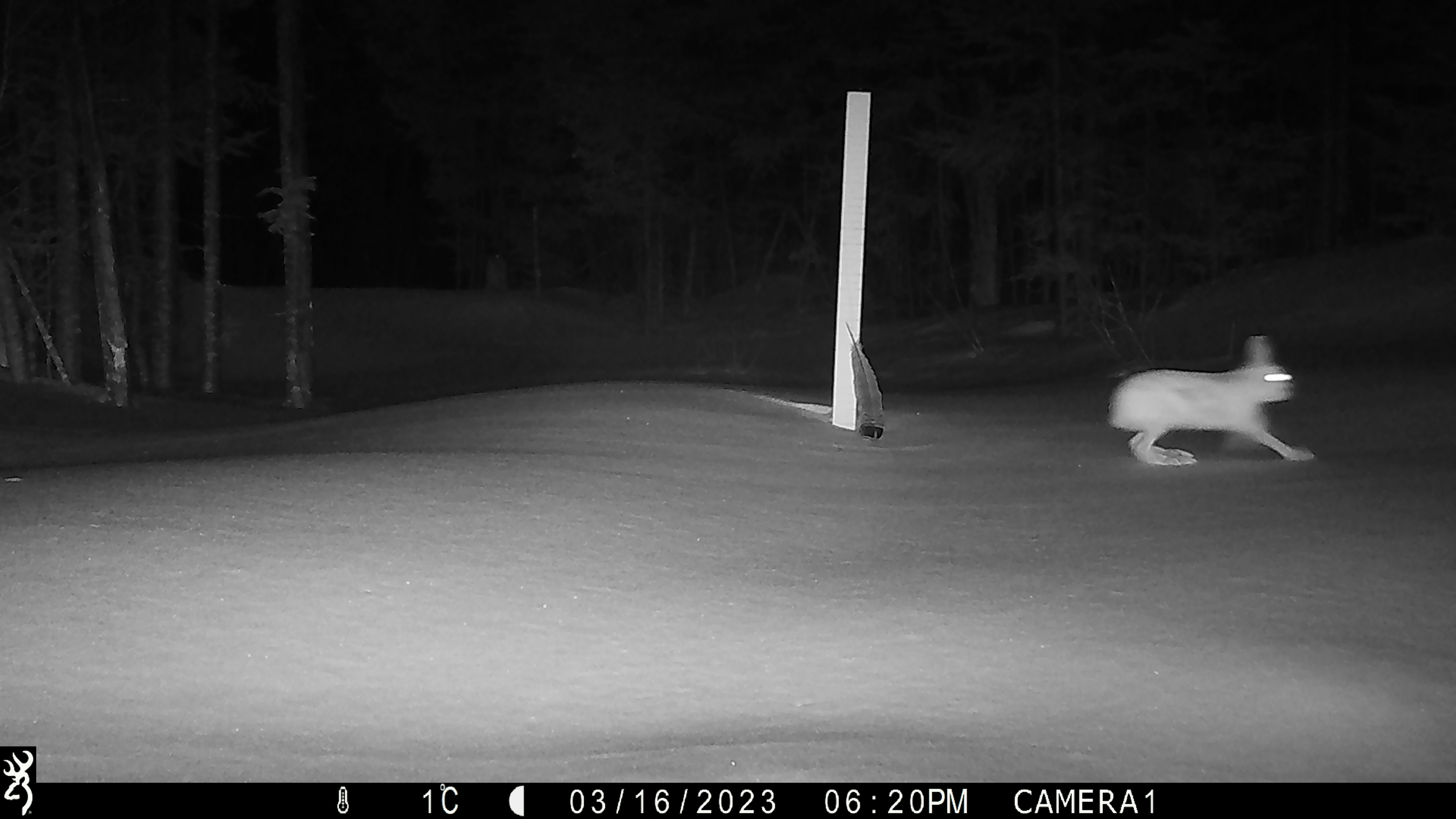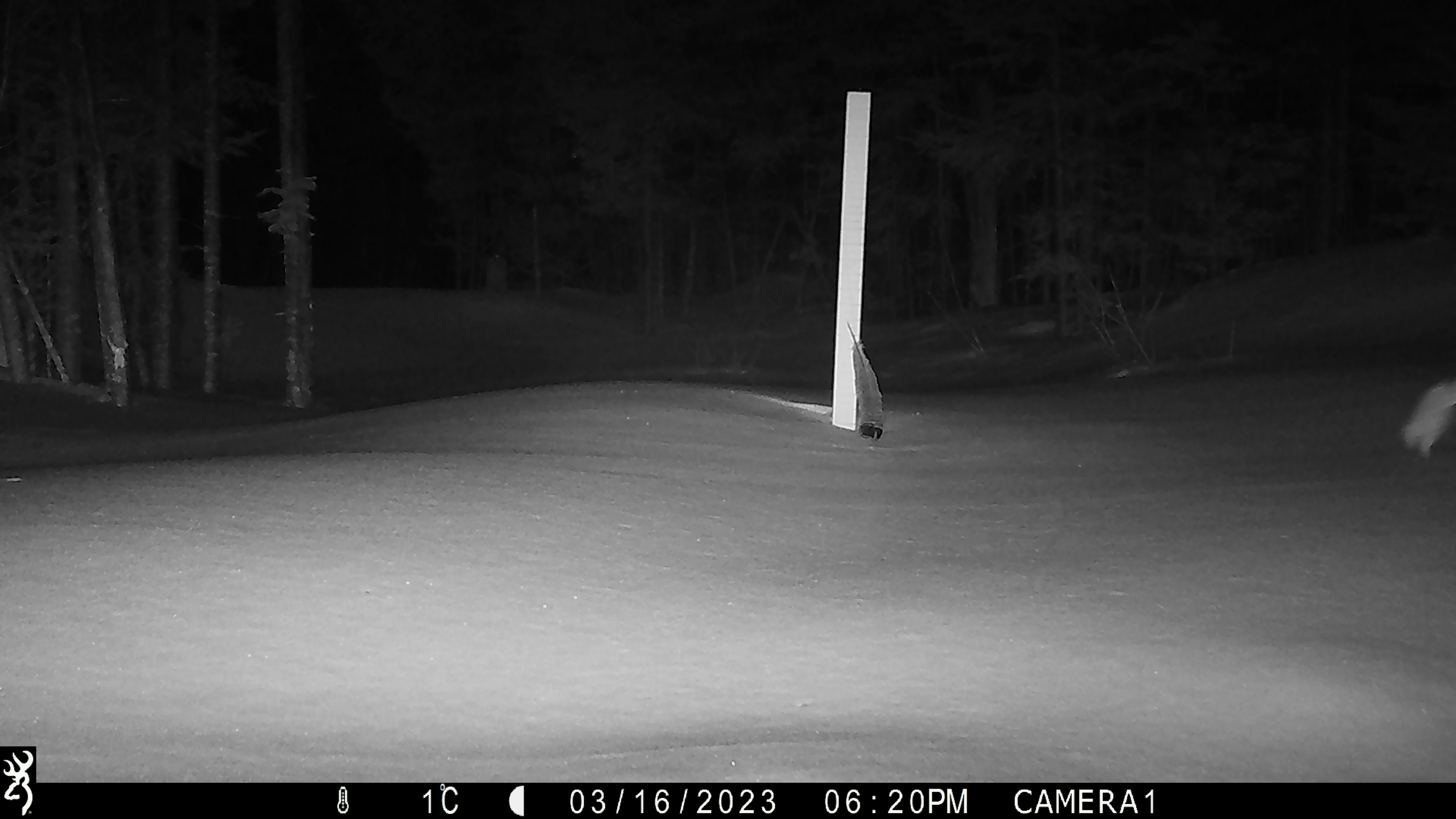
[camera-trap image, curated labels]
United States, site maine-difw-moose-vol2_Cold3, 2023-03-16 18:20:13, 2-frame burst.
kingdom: Animalia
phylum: Chordata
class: Mammalia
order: Lagomorpha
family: Leporidae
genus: Lepus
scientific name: Lepus americanus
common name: snowshoe hare